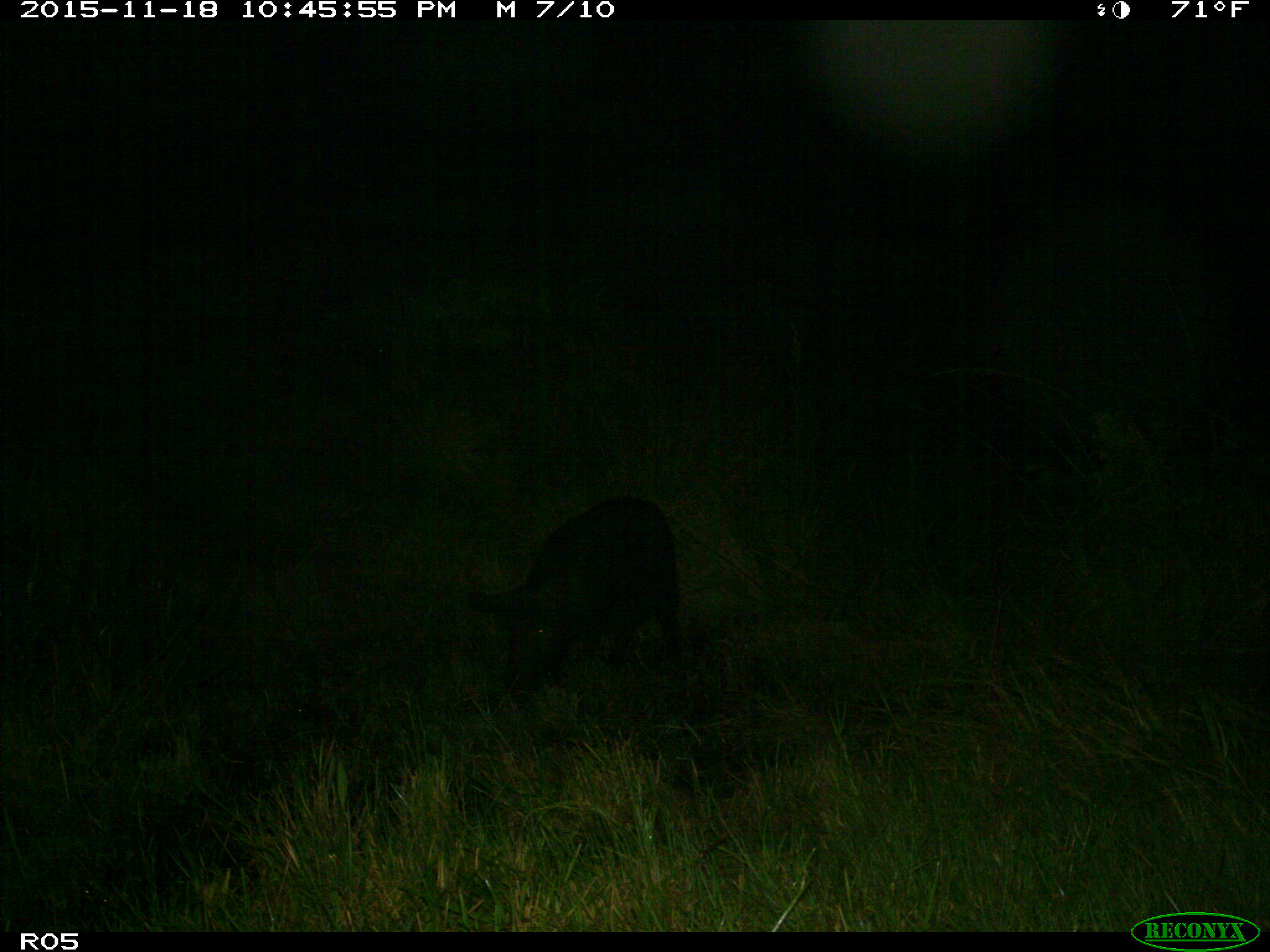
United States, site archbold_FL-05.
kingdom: Animalia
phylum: Chordata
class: Mammalia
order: Artiodactyla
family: Suidae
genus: Sus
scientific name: Sus scrofa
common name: wild boar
Sus scrofa (wild boar).